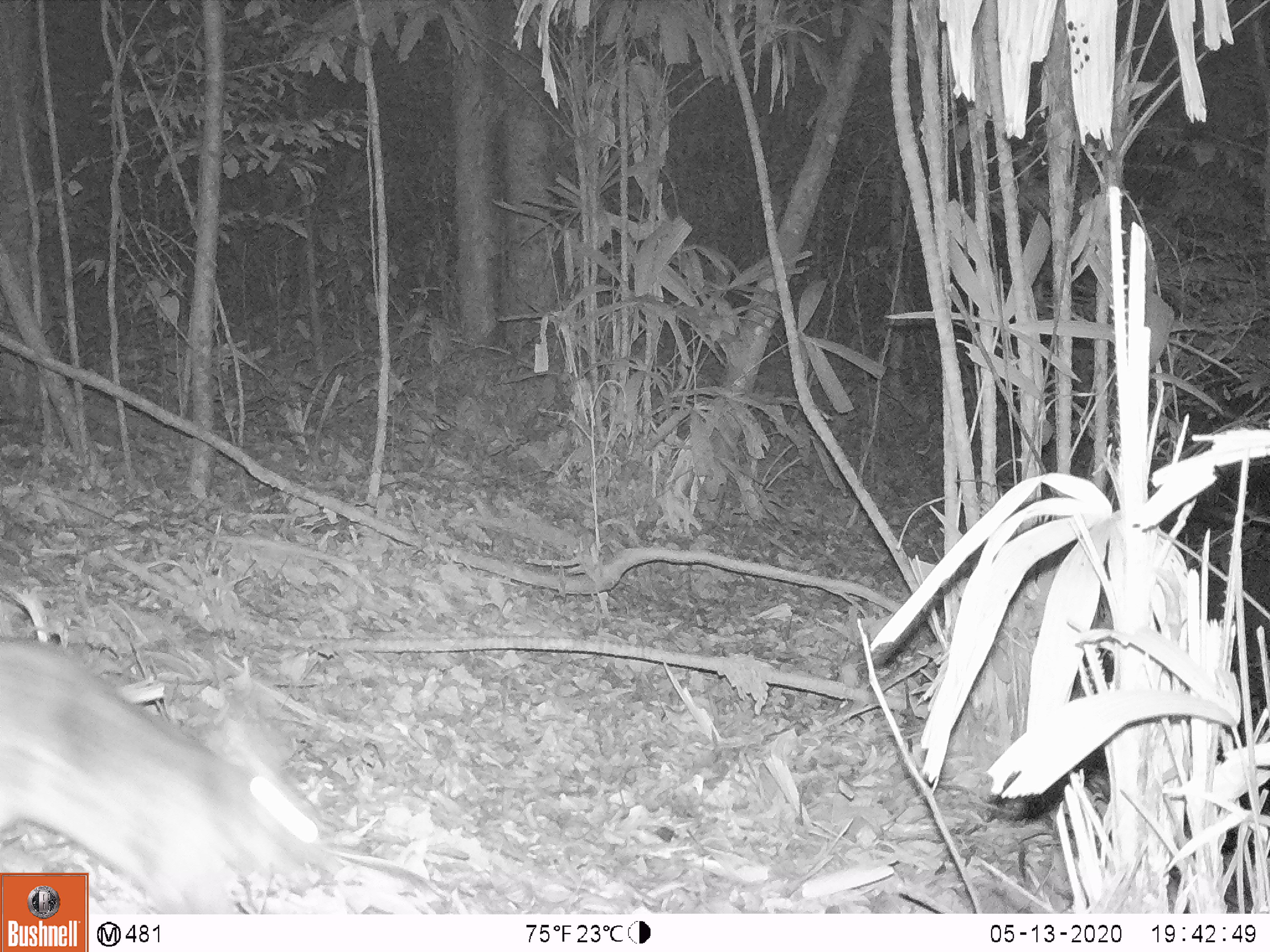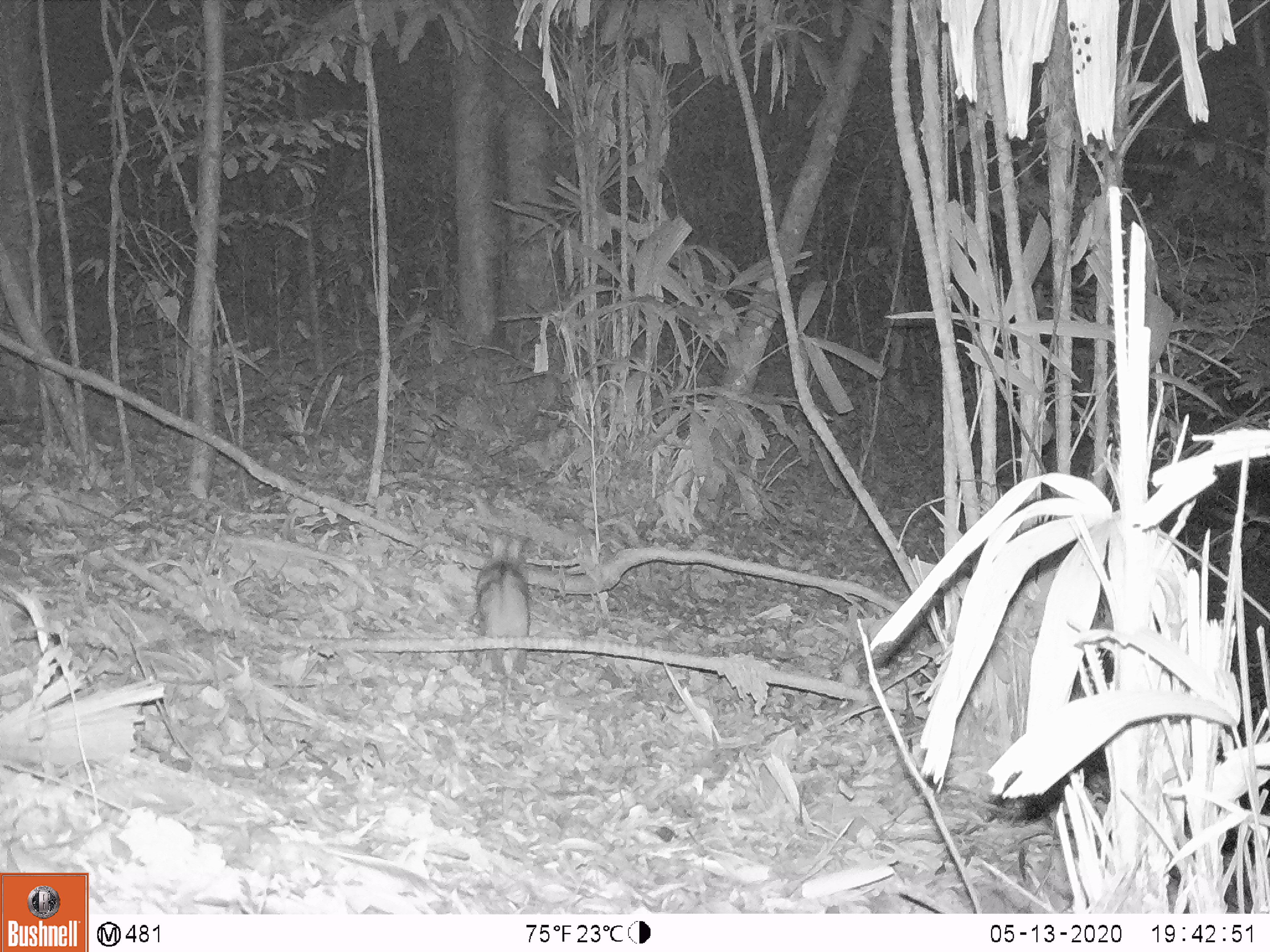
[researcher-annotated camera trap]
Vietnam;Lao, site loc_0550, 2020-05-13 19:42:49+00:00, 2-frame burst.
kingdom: Animalia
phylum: Chordata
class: Mammalia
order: Lagomorpha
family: Leporidae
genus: Nesolagus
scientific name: Nesolagus timminsi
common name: annamite striped rabbit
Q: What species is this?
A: Annamite striped rabbit (Nesolagus timminsi).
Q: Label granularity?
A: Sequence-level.